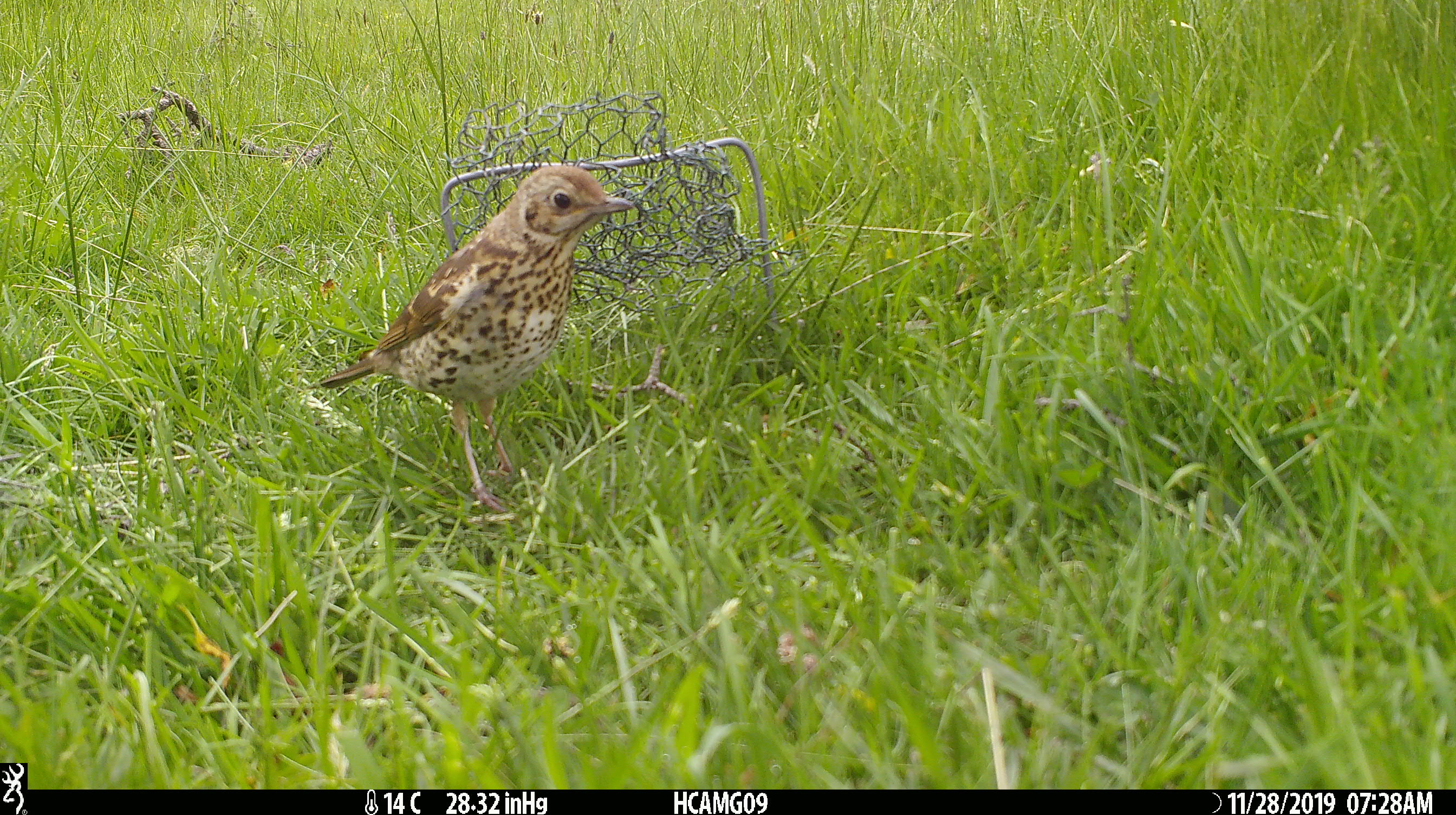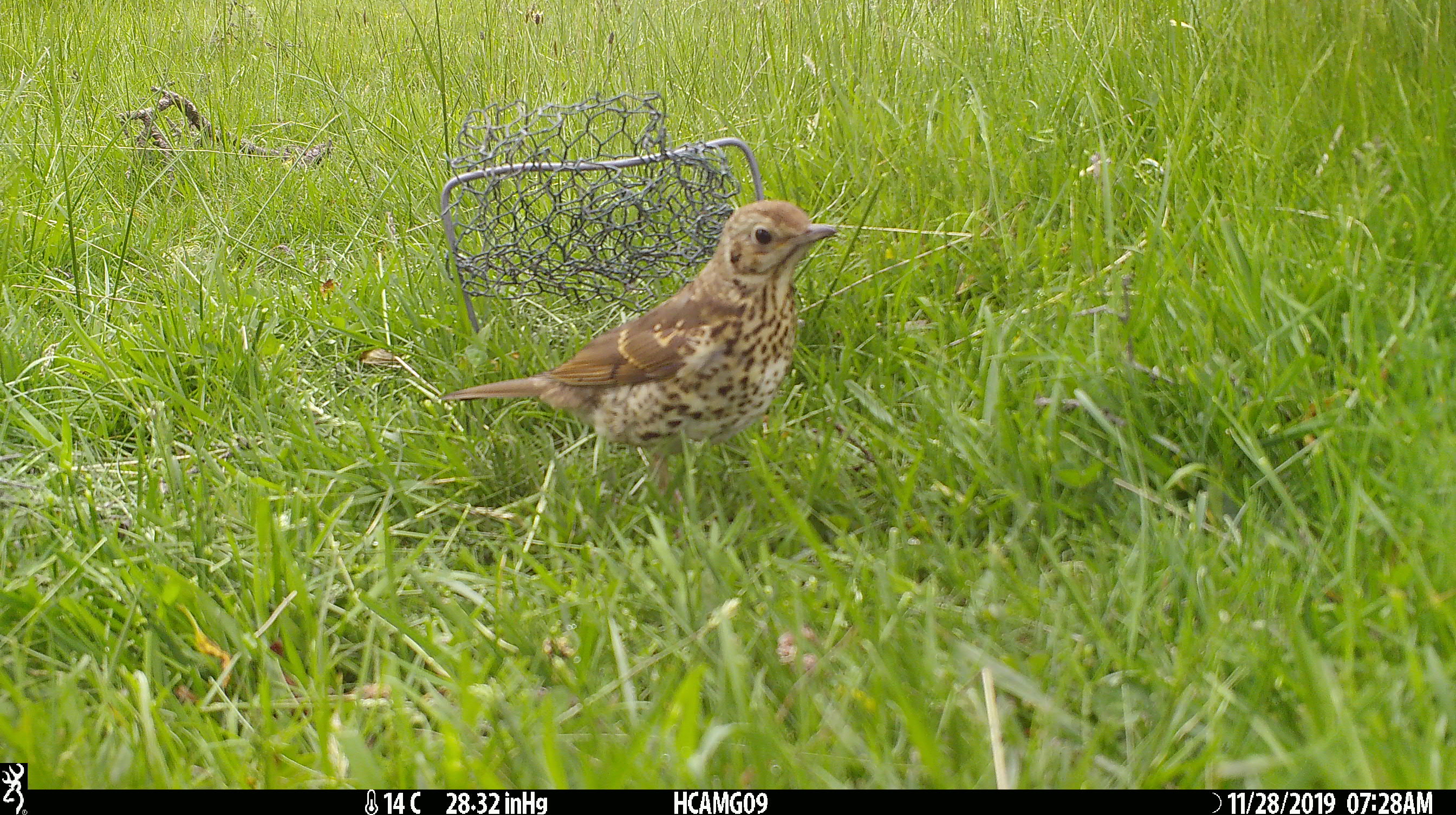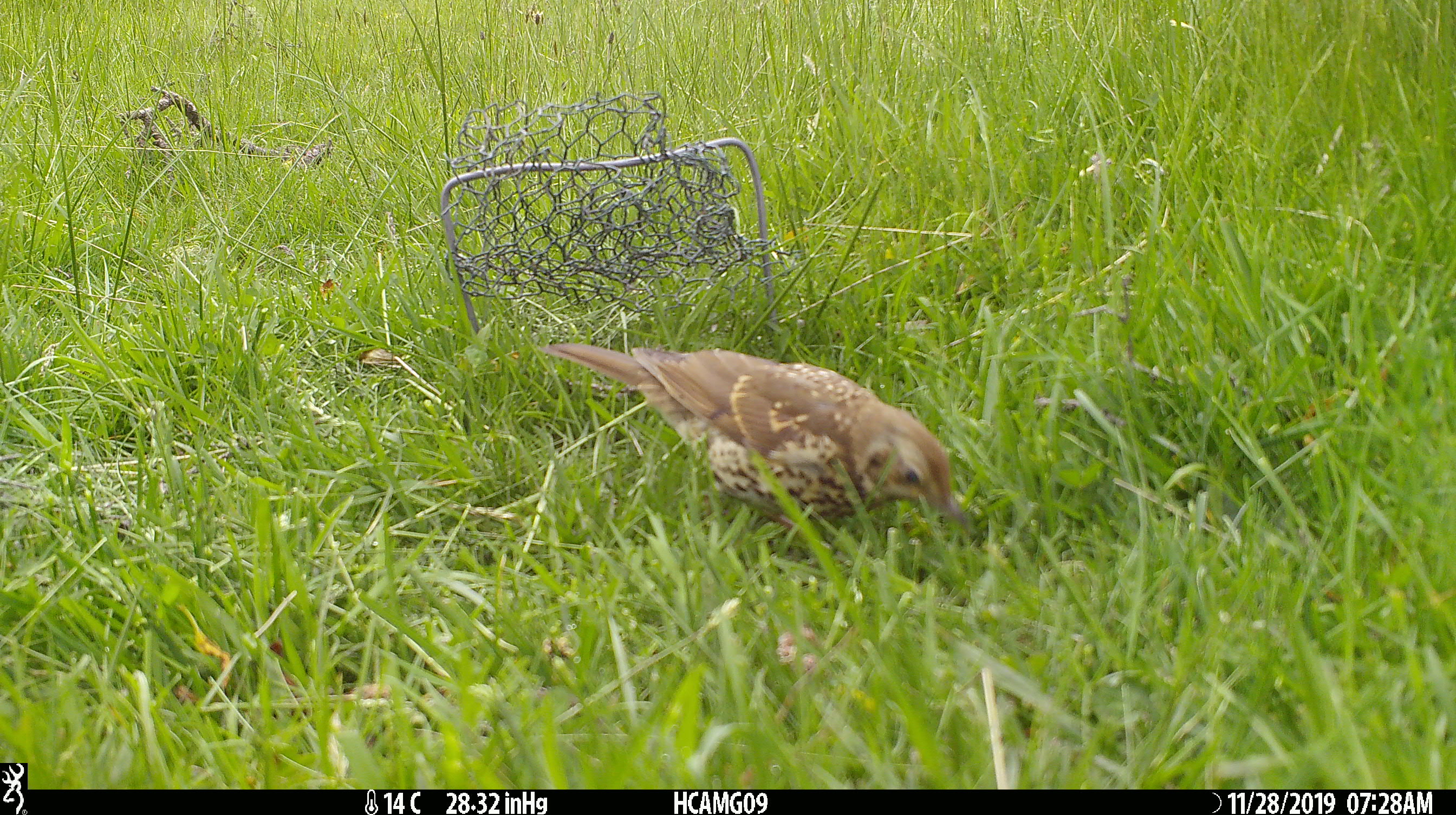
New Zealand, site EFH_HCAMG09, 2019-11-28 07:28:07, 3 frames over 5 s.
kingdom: Animalia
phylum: Chordata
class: Aves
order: Passeriformes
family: Turdidae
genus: Turdus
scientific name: Turdus philomelos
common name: song thrush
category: thrush